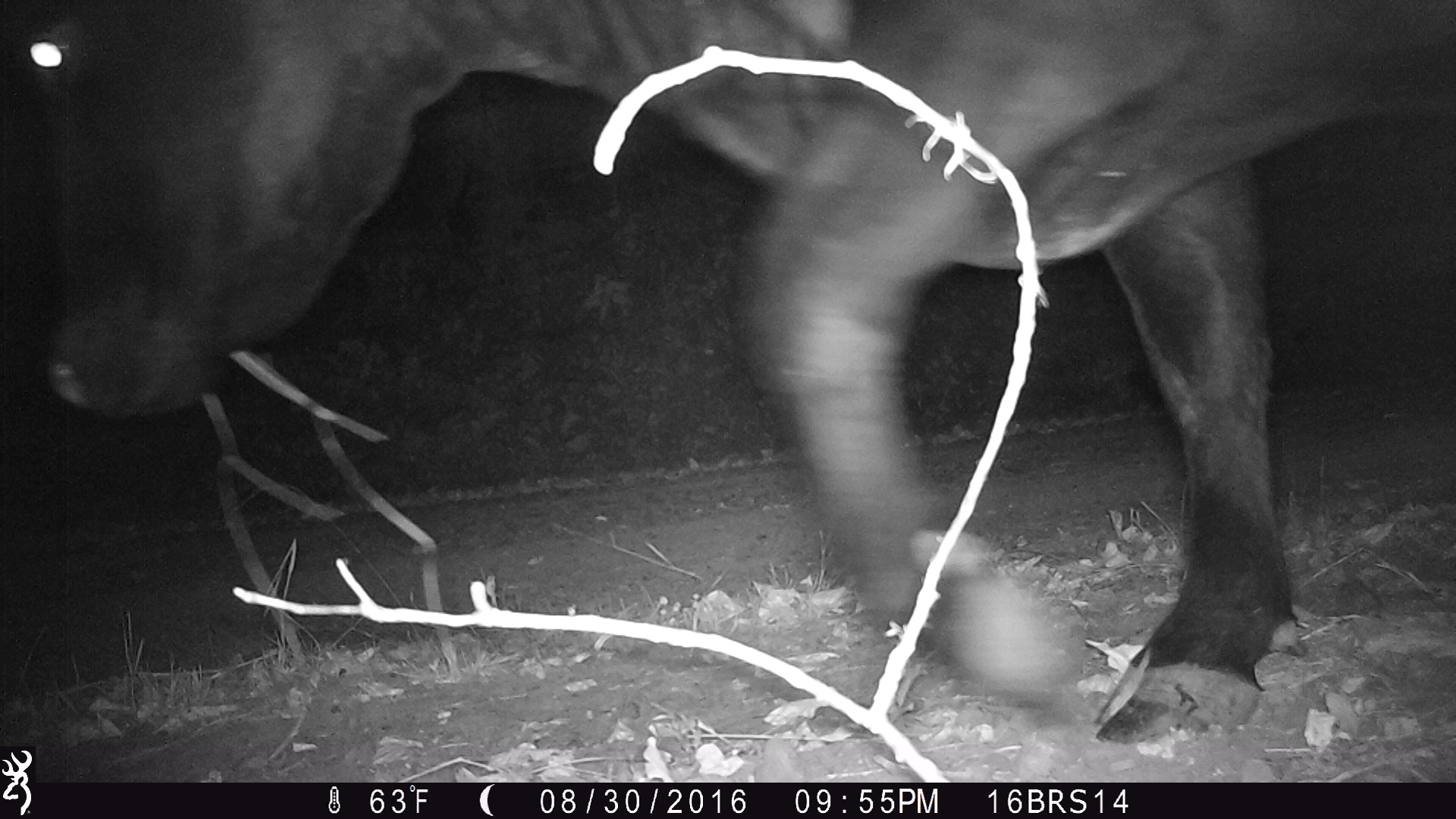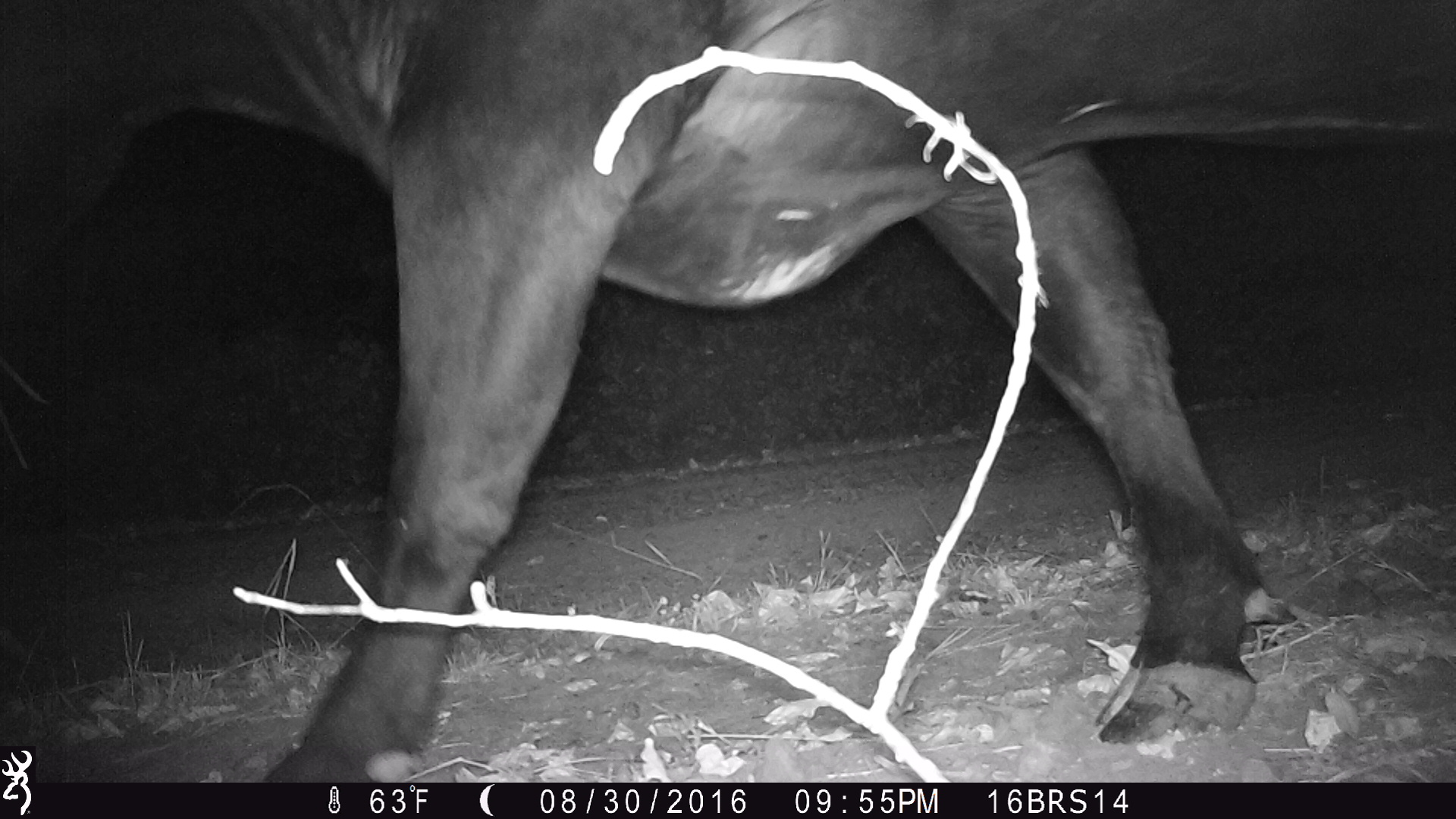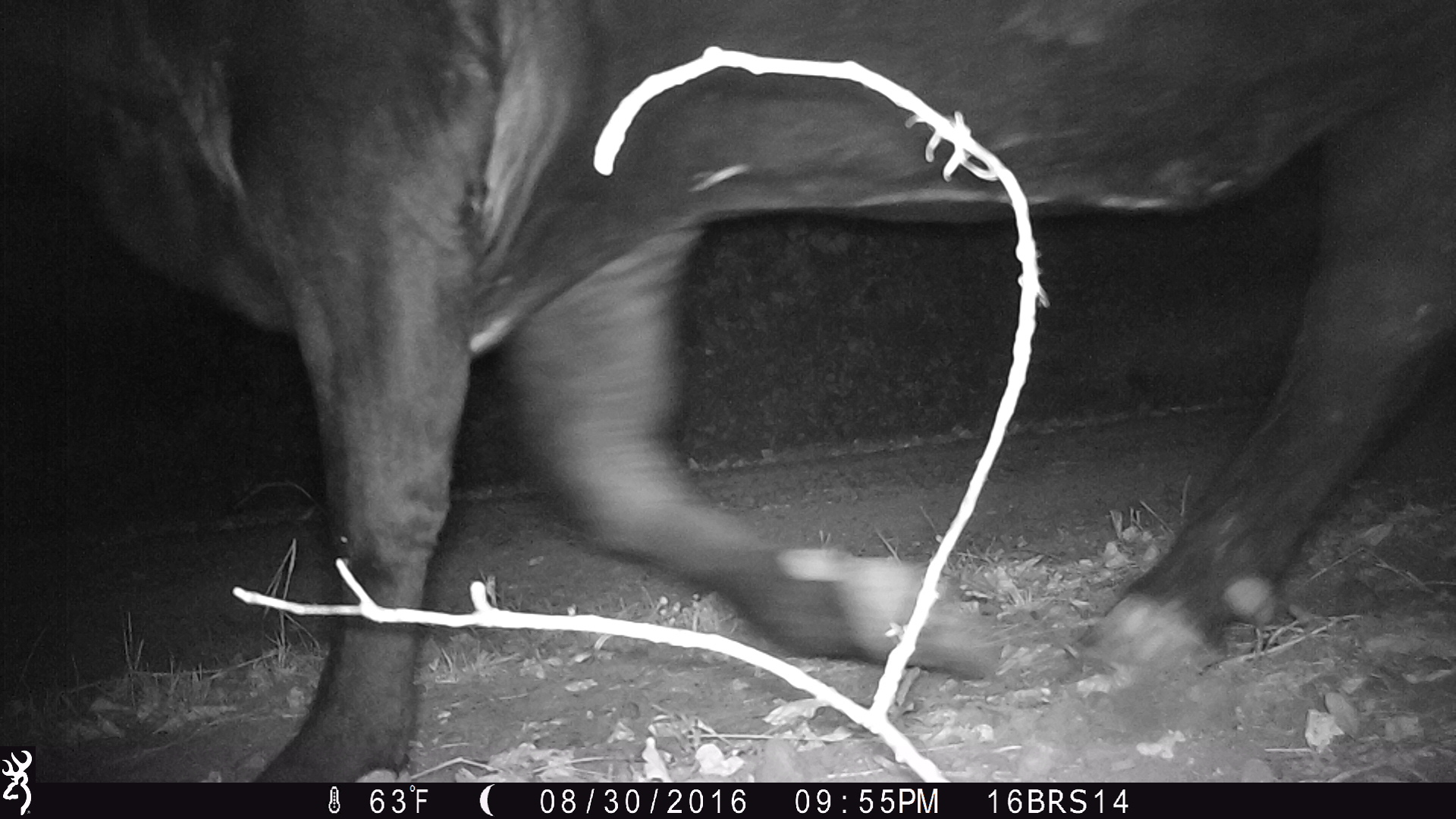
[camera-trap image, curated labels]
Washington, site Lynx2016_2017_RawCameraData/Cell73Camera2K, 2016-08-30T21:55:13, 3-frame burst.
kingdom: Animalia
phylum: Chordata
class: Mammalia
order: Artiodactyla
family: Bovidae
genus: Bos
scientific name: Bos taurus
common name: domestic cattle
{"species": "domestic cattle (Bos taurus)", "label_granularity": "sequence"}